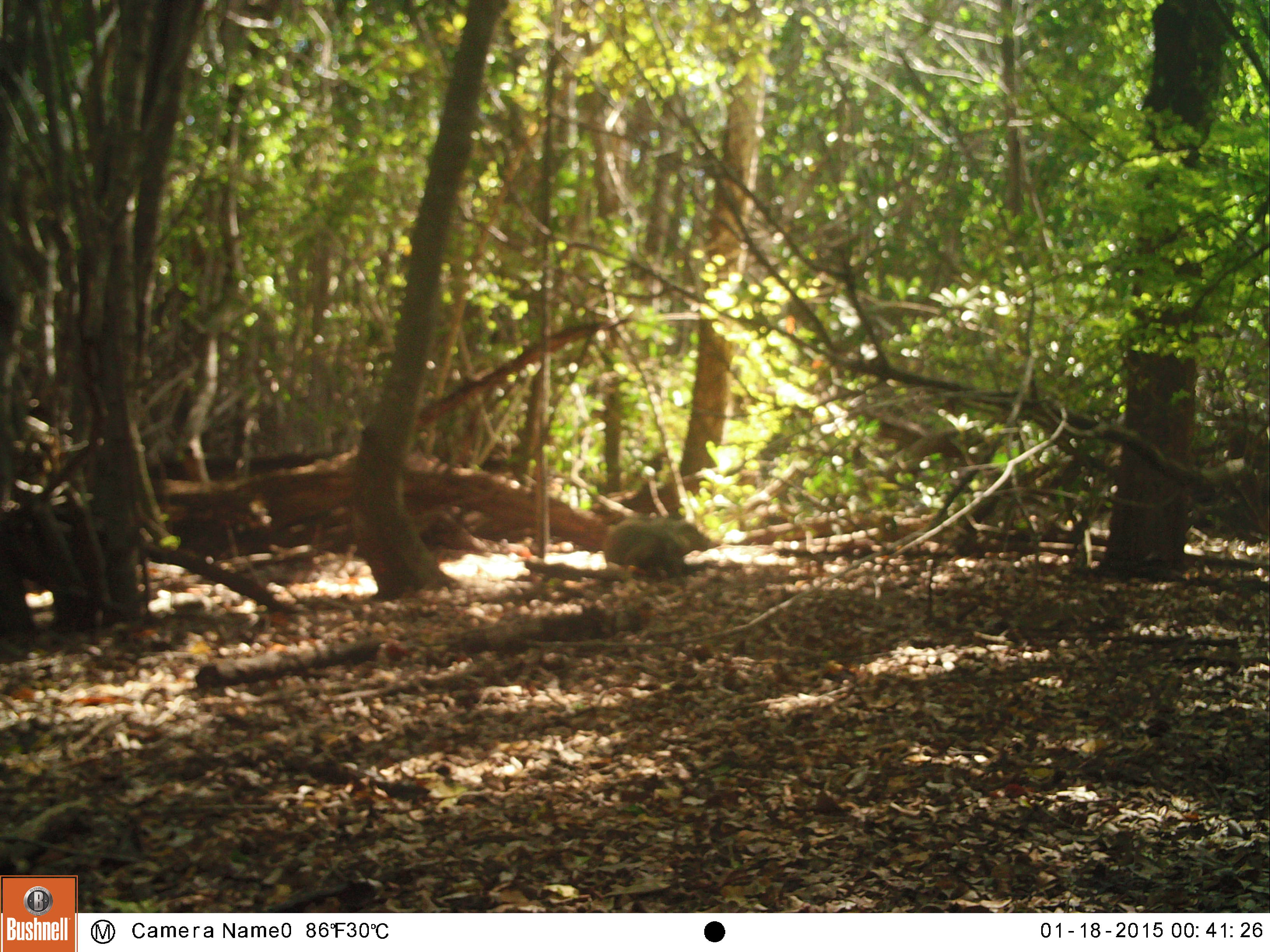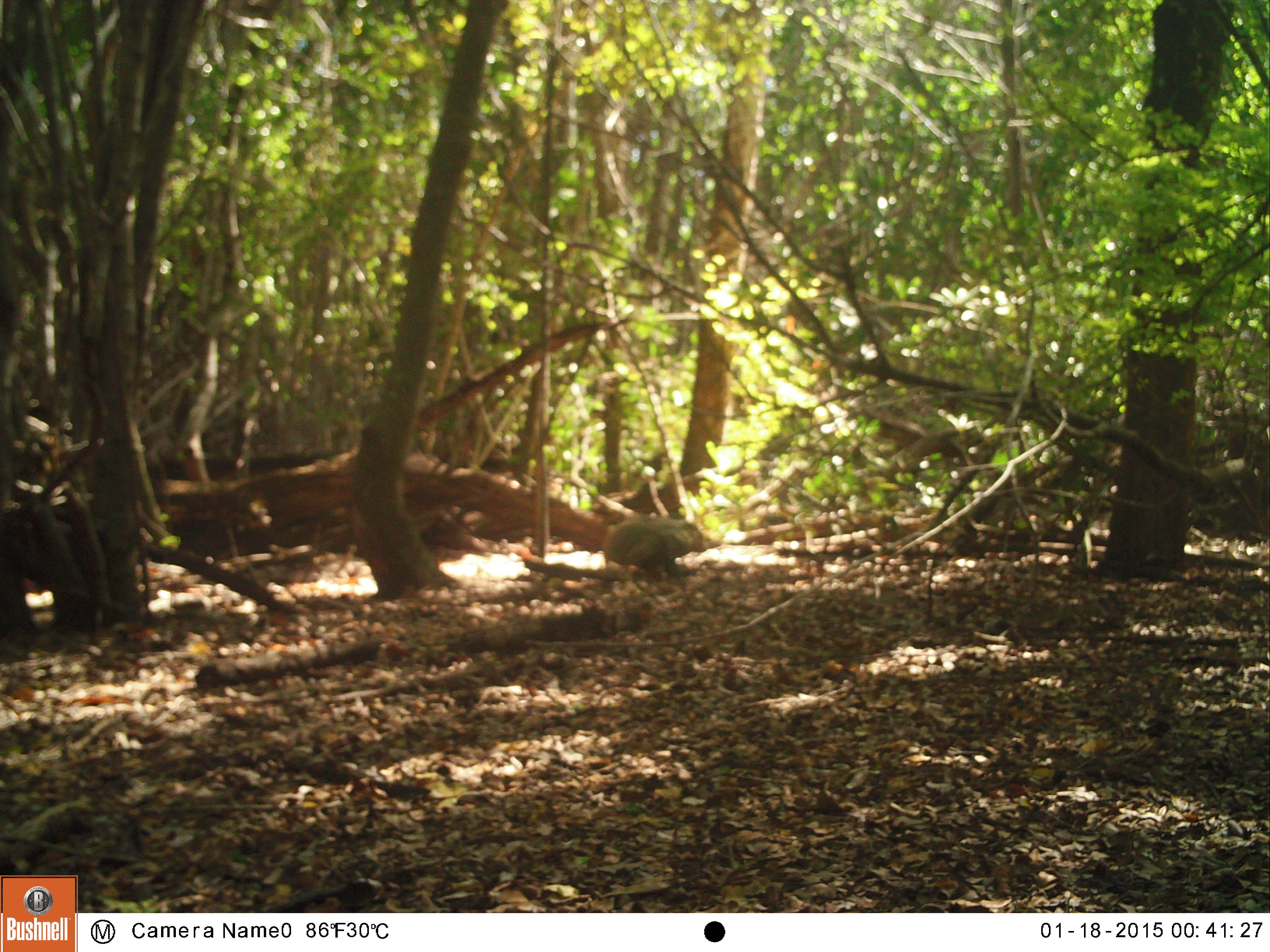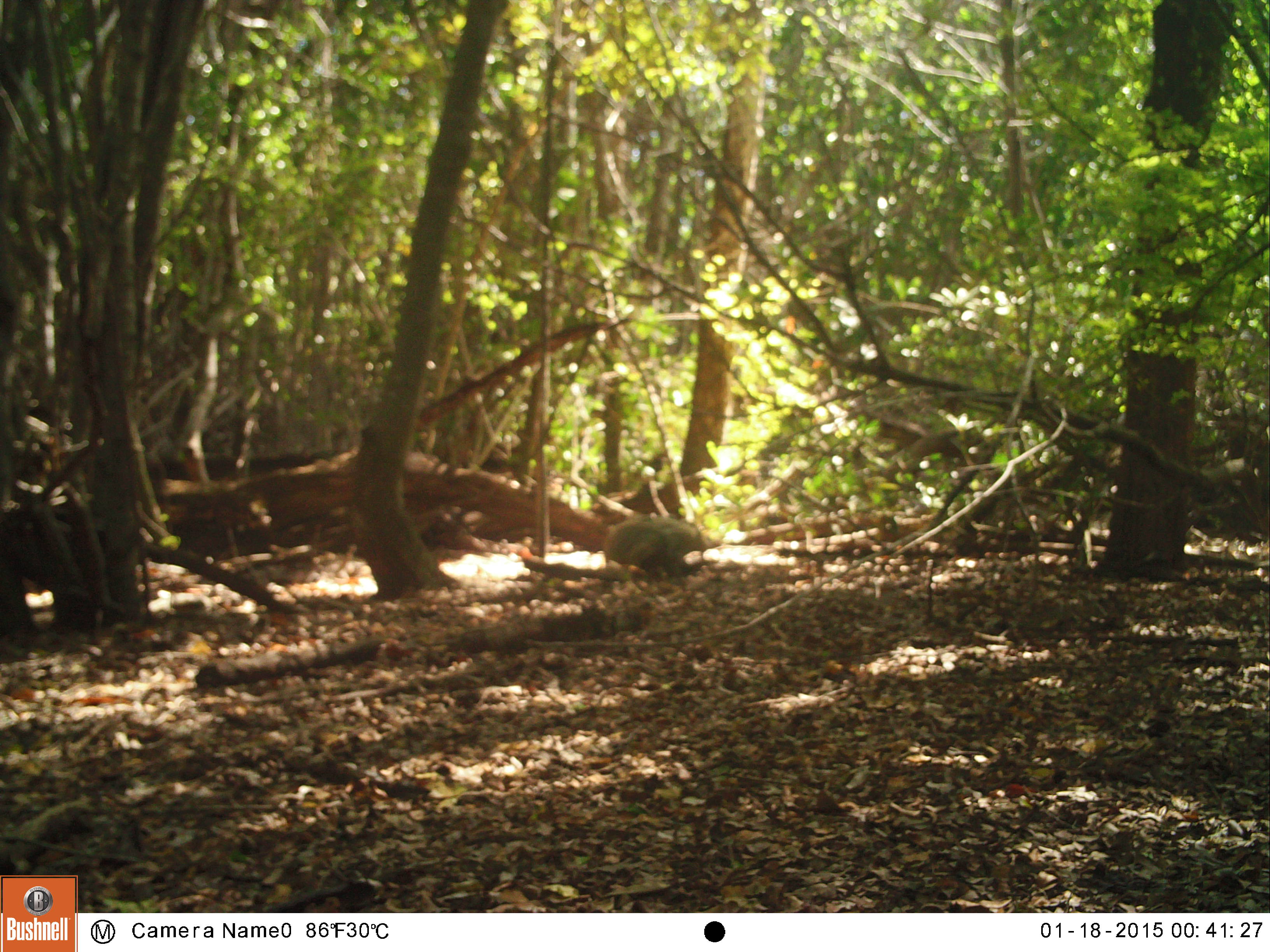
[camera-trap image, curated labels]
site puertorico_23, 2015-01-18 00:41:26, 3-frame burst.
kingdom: Animalia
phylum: Chordata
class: Reptilia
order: Squamata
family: Iguanidae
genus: Iguana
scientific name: Iguana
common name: typical iguanas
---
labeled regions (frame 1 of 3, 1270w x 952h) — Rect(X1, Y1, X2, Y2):
iguana: Rect(602, 512, 711, 578)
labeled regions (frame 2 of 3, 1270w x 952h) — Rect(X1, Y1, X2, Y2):
iguana: Rect(599, 518, 707, 582)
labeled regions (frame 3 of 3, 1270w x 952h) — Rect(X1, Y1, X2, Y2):
iguana: Rect(599, 517, 712, 584)